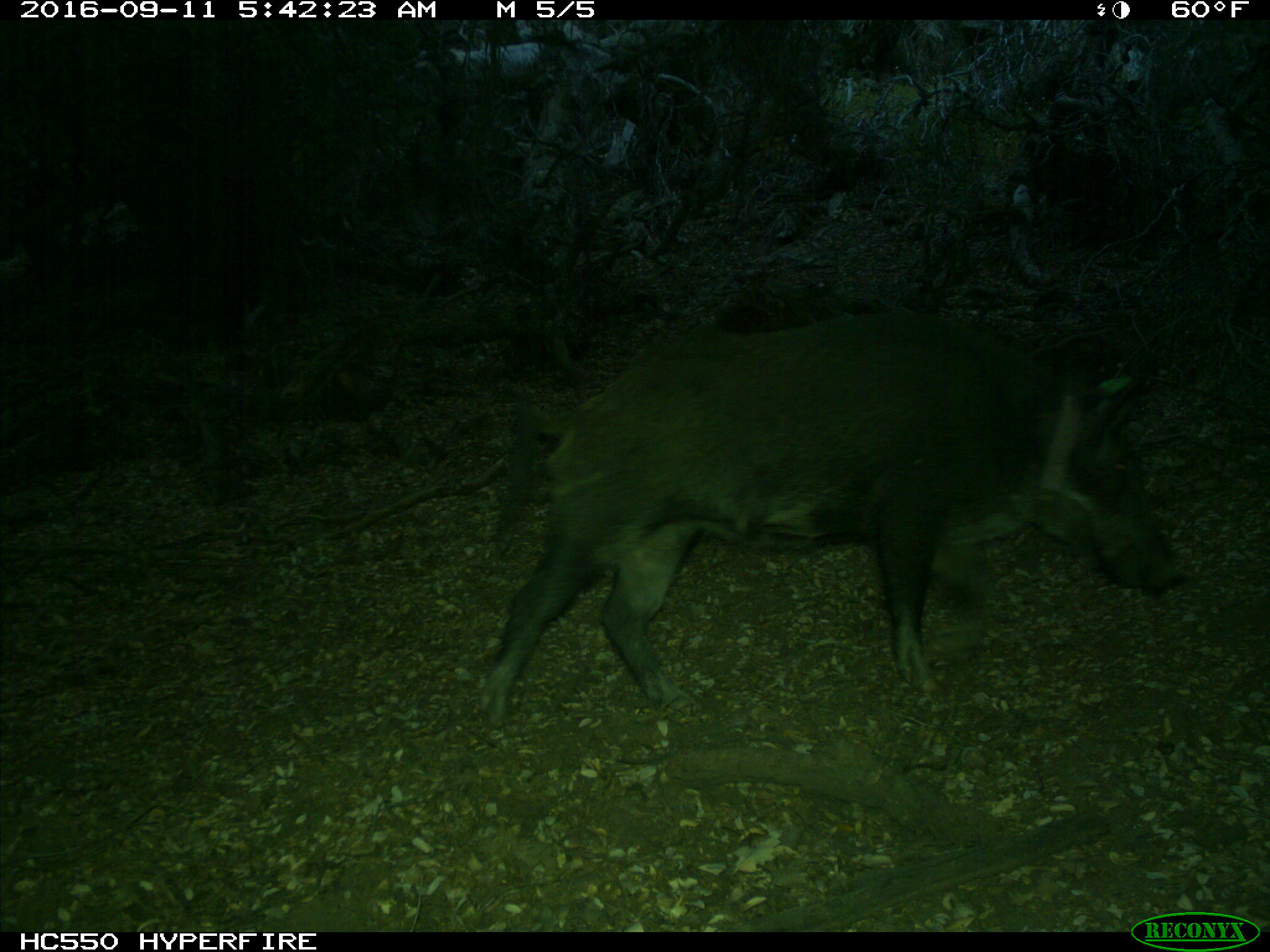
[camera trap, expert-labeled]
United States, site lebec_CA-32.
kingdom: Animalia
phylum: Chordata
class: Mammalia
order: Artiodactyla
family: Suidae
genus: Sus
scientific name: Sus scrofa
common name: wild boar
Sus scrofa (wild boar).